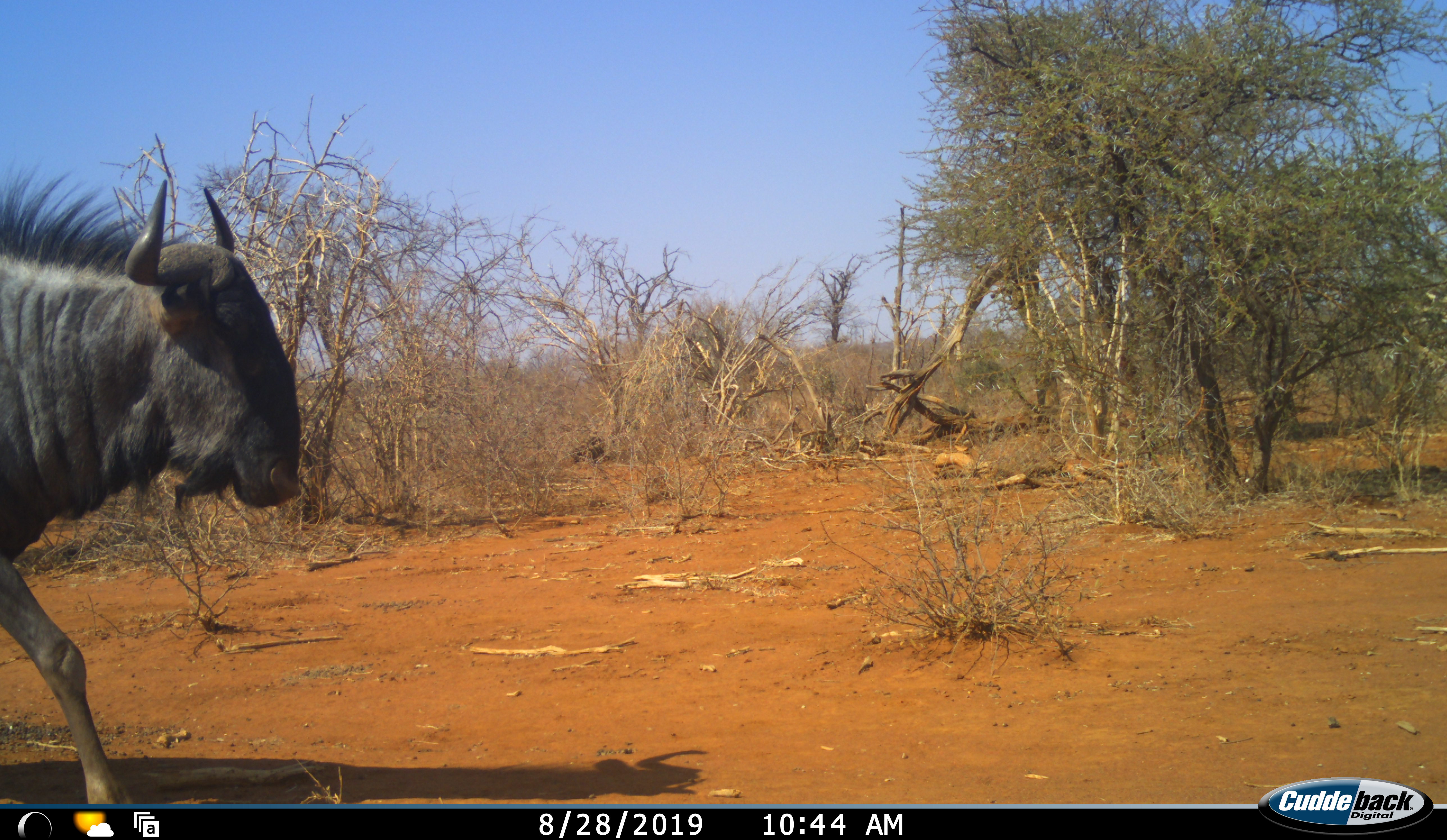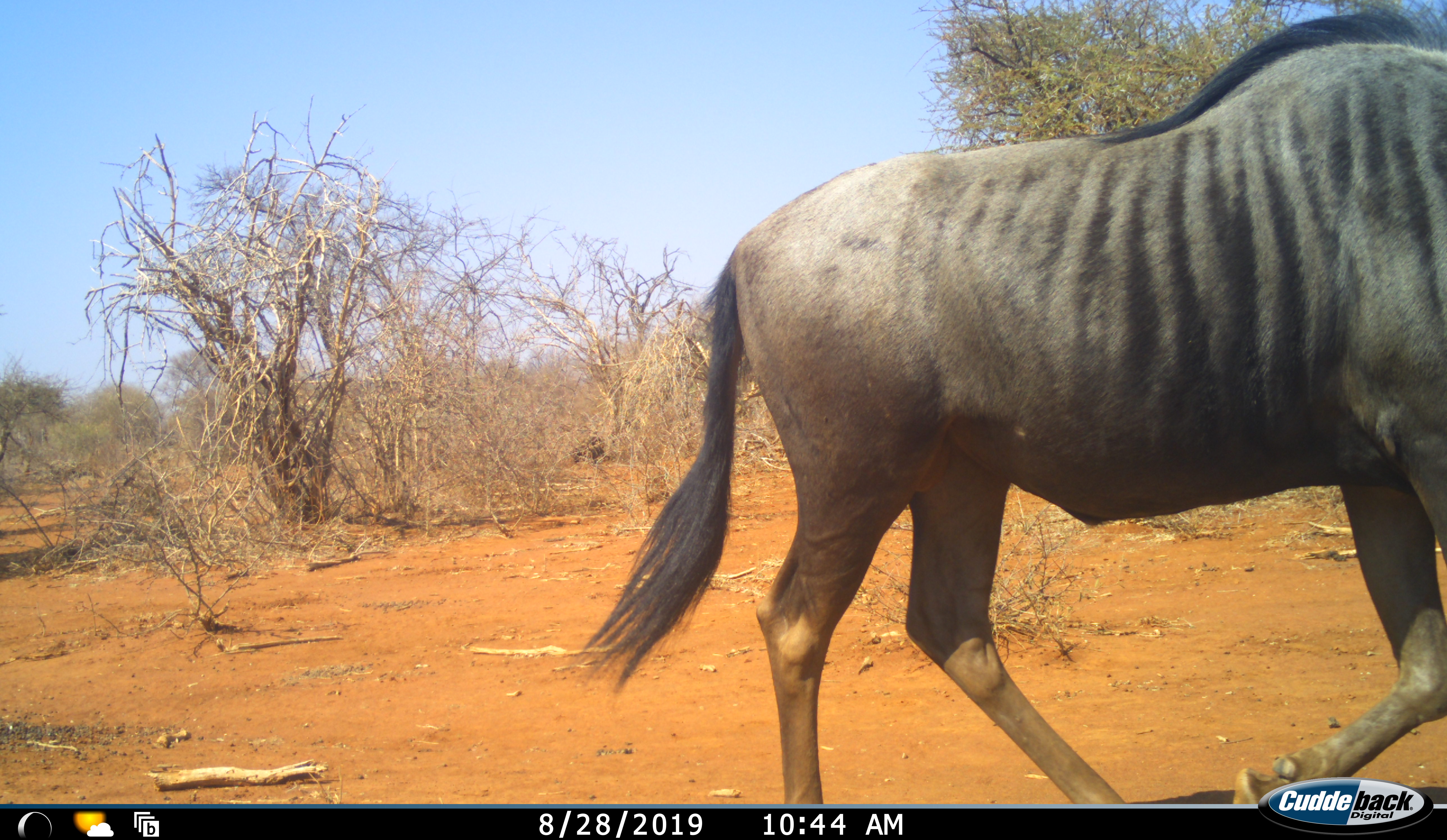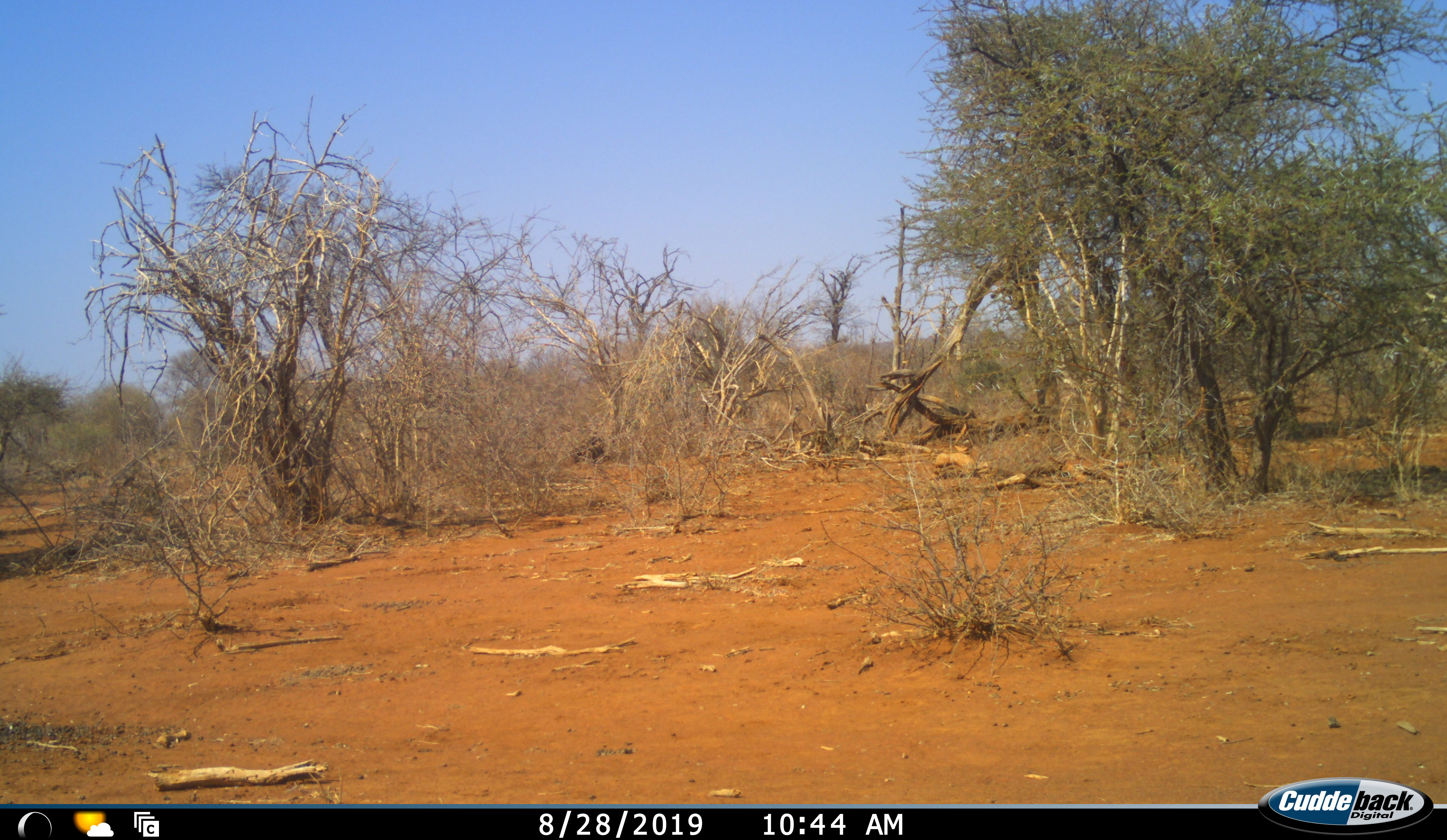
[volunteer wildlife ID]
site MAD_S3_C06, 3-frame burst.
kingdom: Animalia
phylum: Chordata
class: Mammalia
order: Artiodactyla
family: Bovidae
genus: Connochaetes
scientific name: Connochaetes taurinus taurinus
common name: blue wildebeest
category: wildebeestblue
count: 1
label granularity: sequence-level